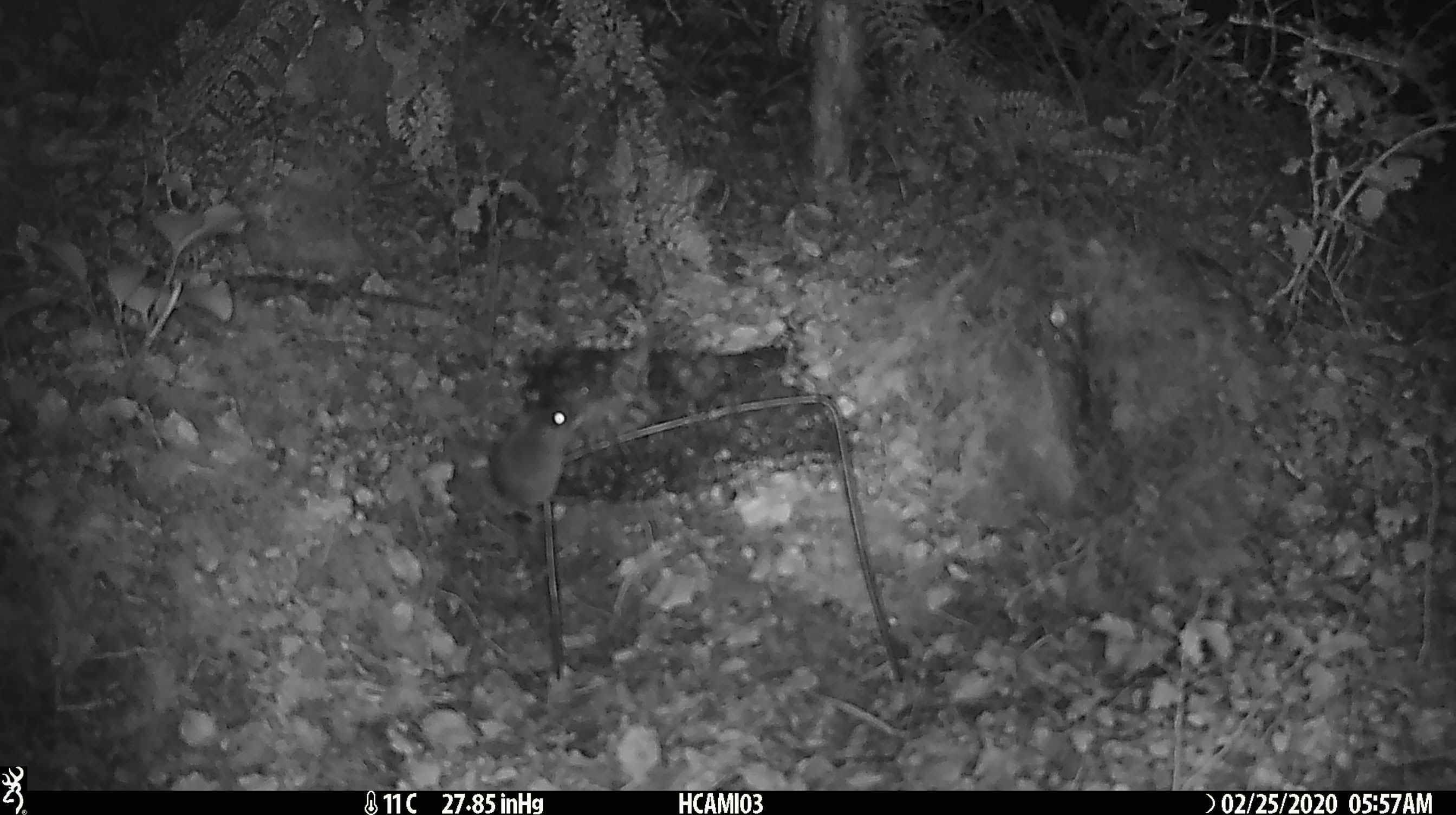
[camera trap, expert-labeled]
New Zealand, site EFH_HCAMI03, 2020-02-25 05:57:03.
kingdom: Animalia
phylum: Chordata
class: Mammalia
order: Rodentia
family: Muridae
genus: Mus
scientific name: Mus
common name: mouse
Mouse (Mus).